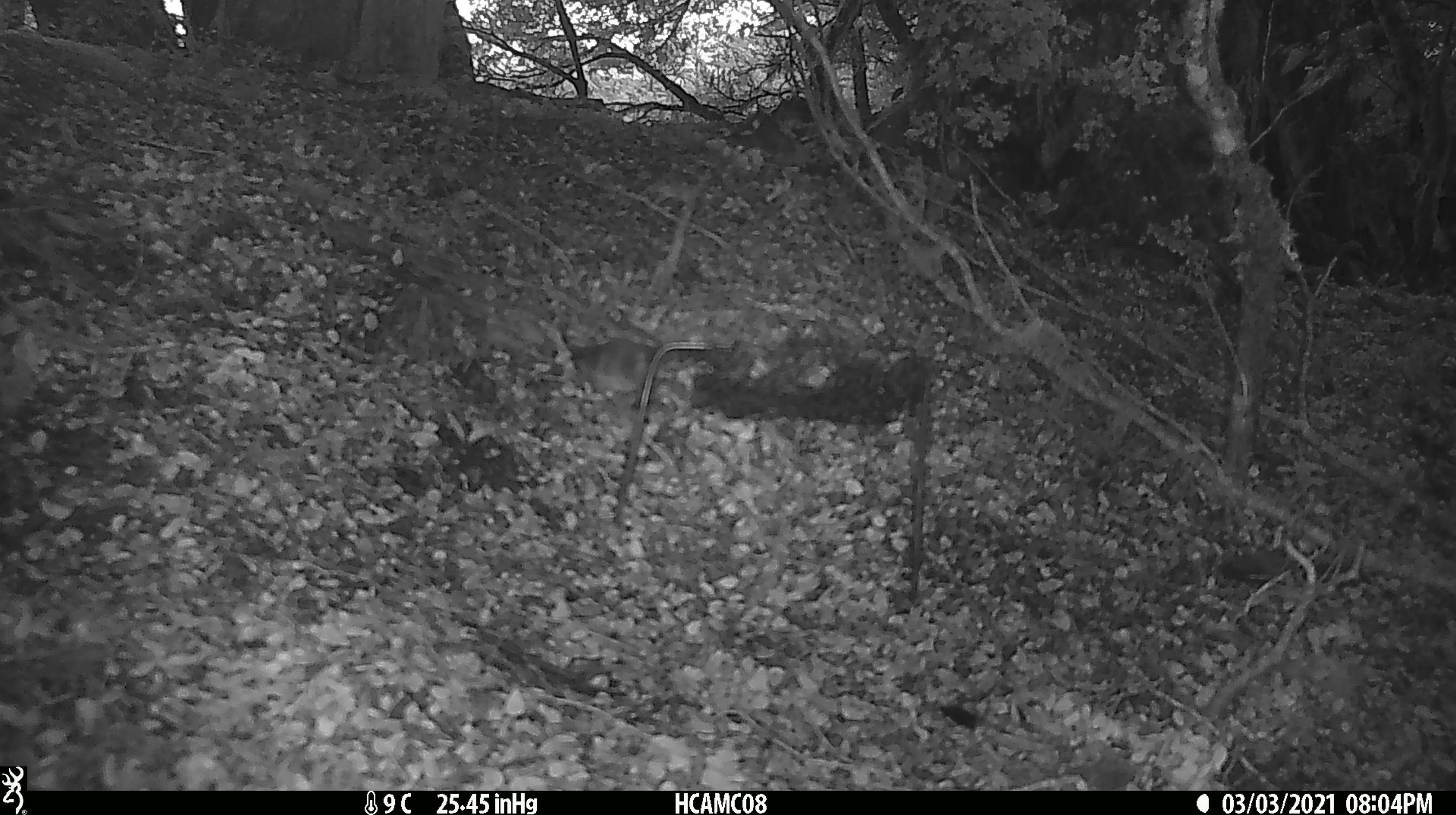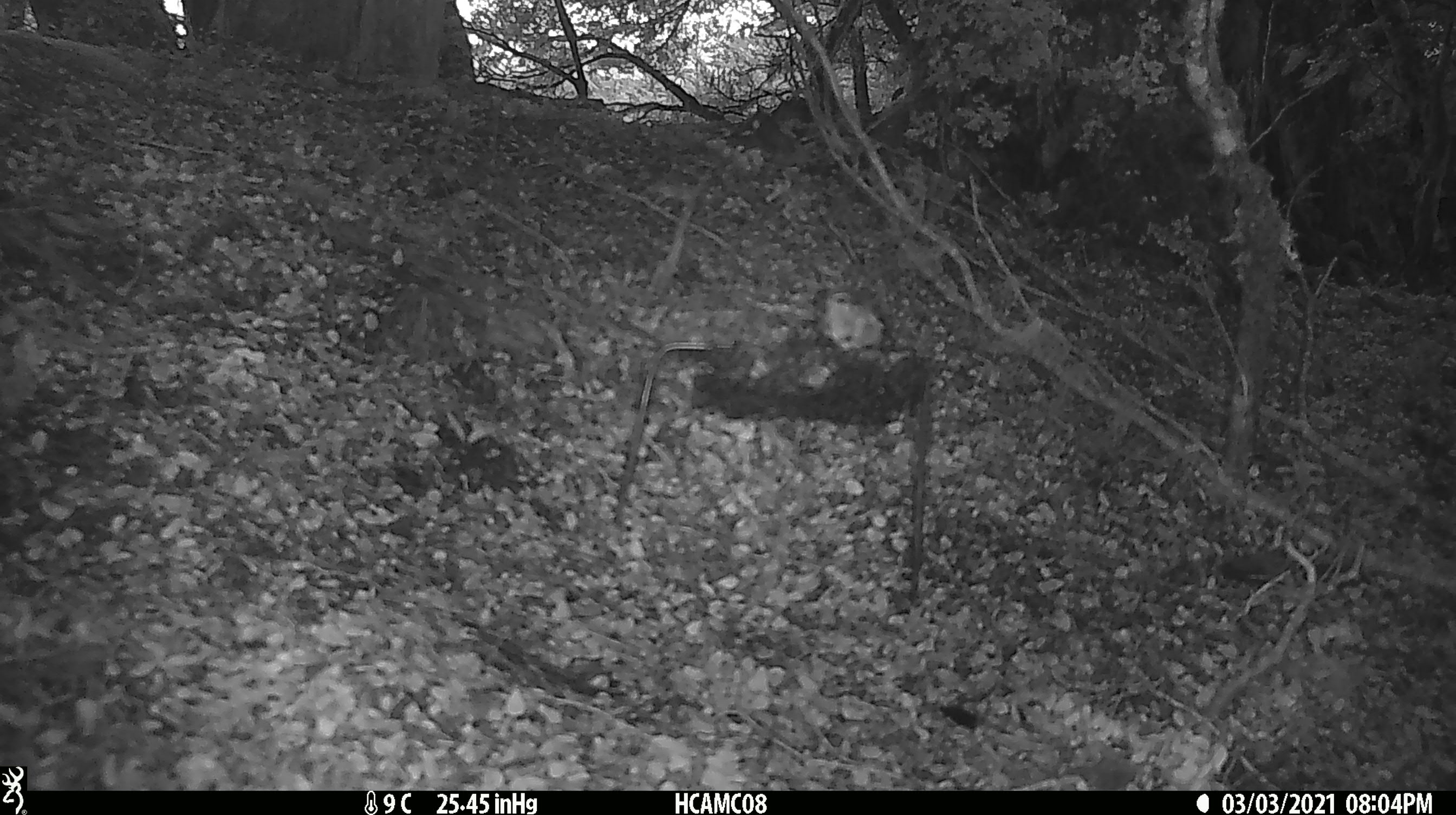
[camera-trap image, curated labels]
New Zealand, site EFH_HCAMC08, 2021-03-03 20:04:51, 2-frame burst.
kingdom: Animalia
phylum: Chordata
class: Aves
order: Passeriformes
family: Acanthisittidae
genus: Acanthisitta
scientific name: Acanthisitta chloris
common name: rifleman